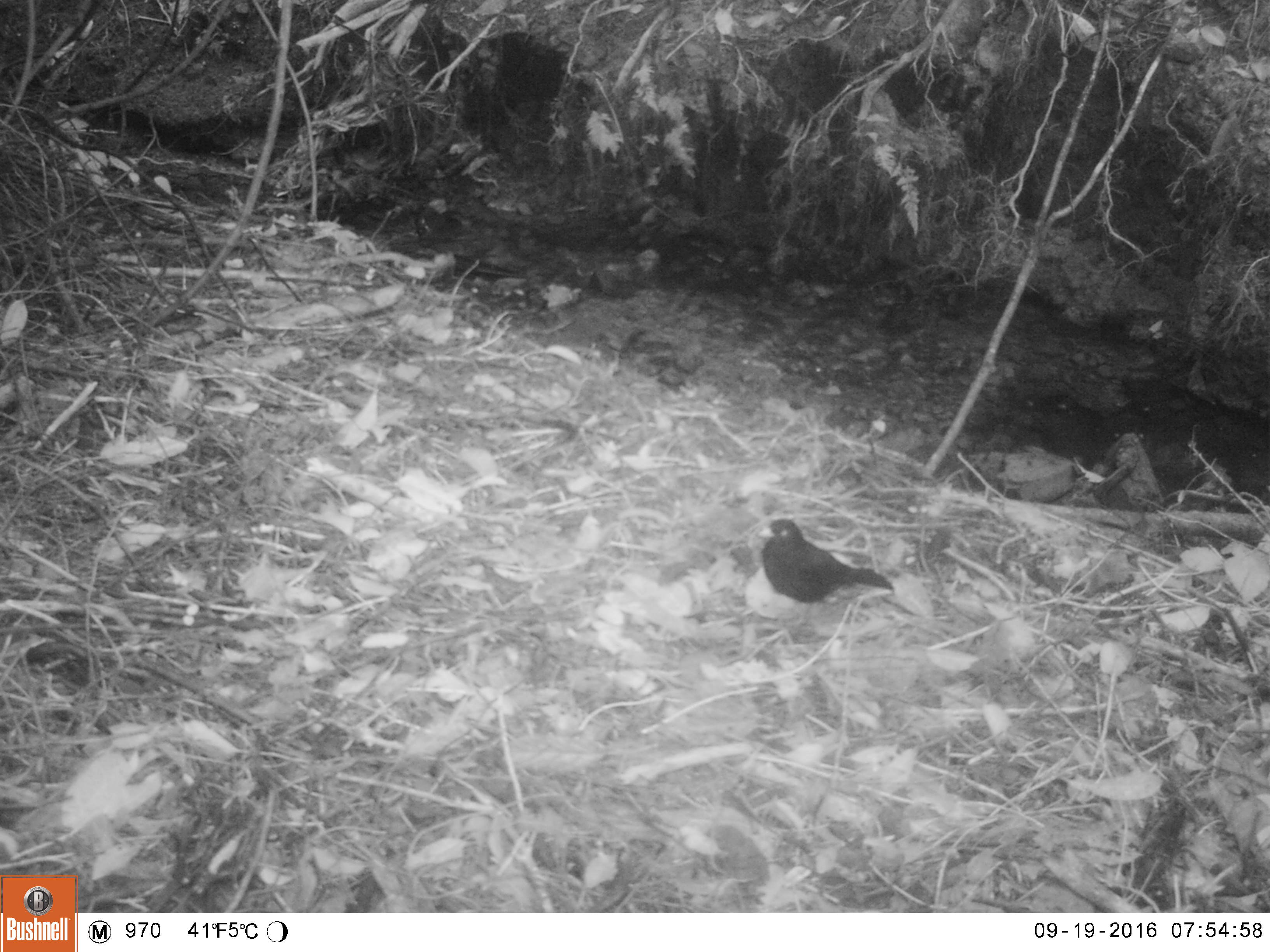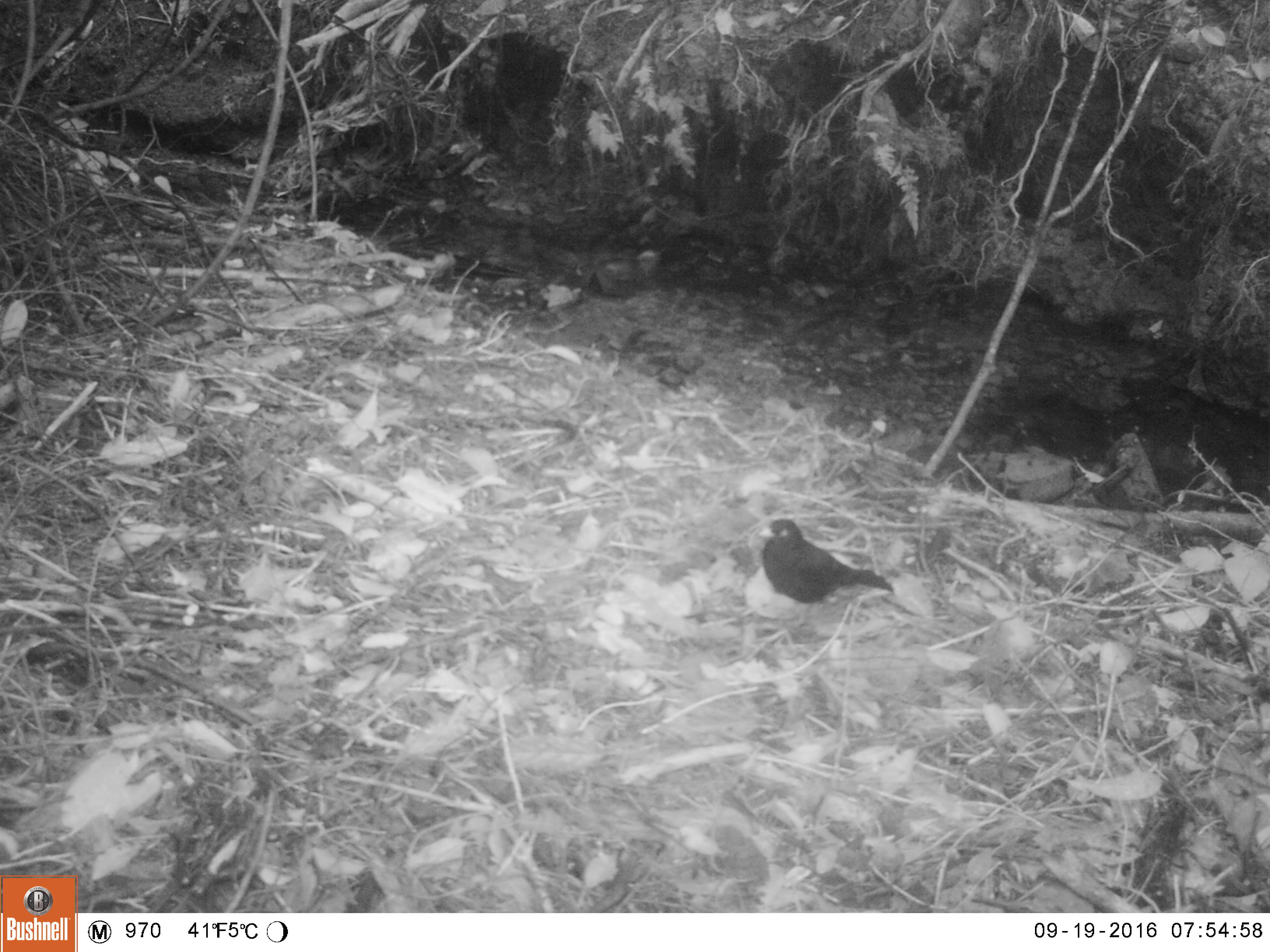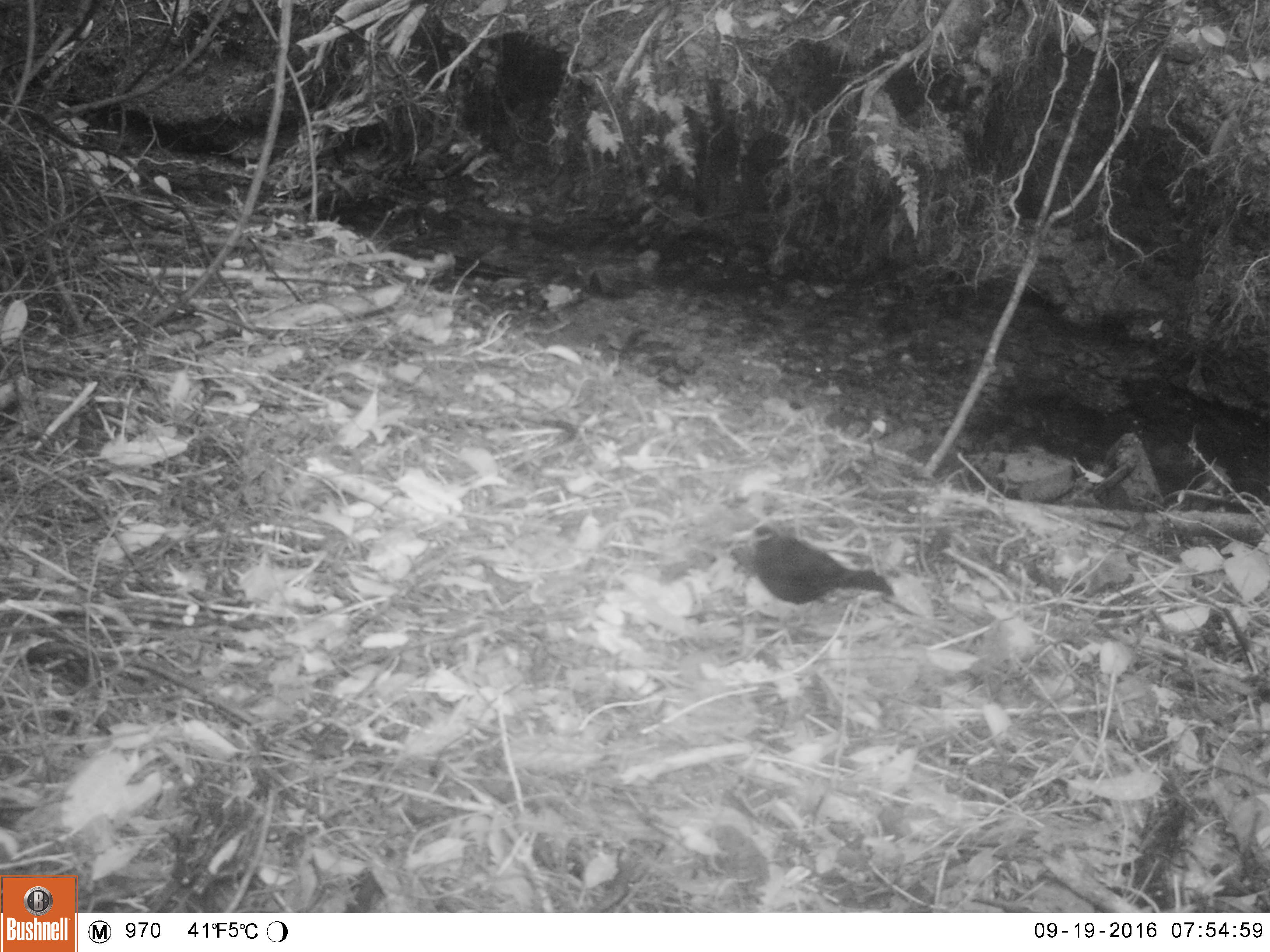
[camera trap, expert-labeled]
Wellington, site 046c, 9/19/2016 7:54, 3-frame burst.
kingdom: Animalia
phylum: Chordata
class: Aves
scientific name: Aves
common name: bird